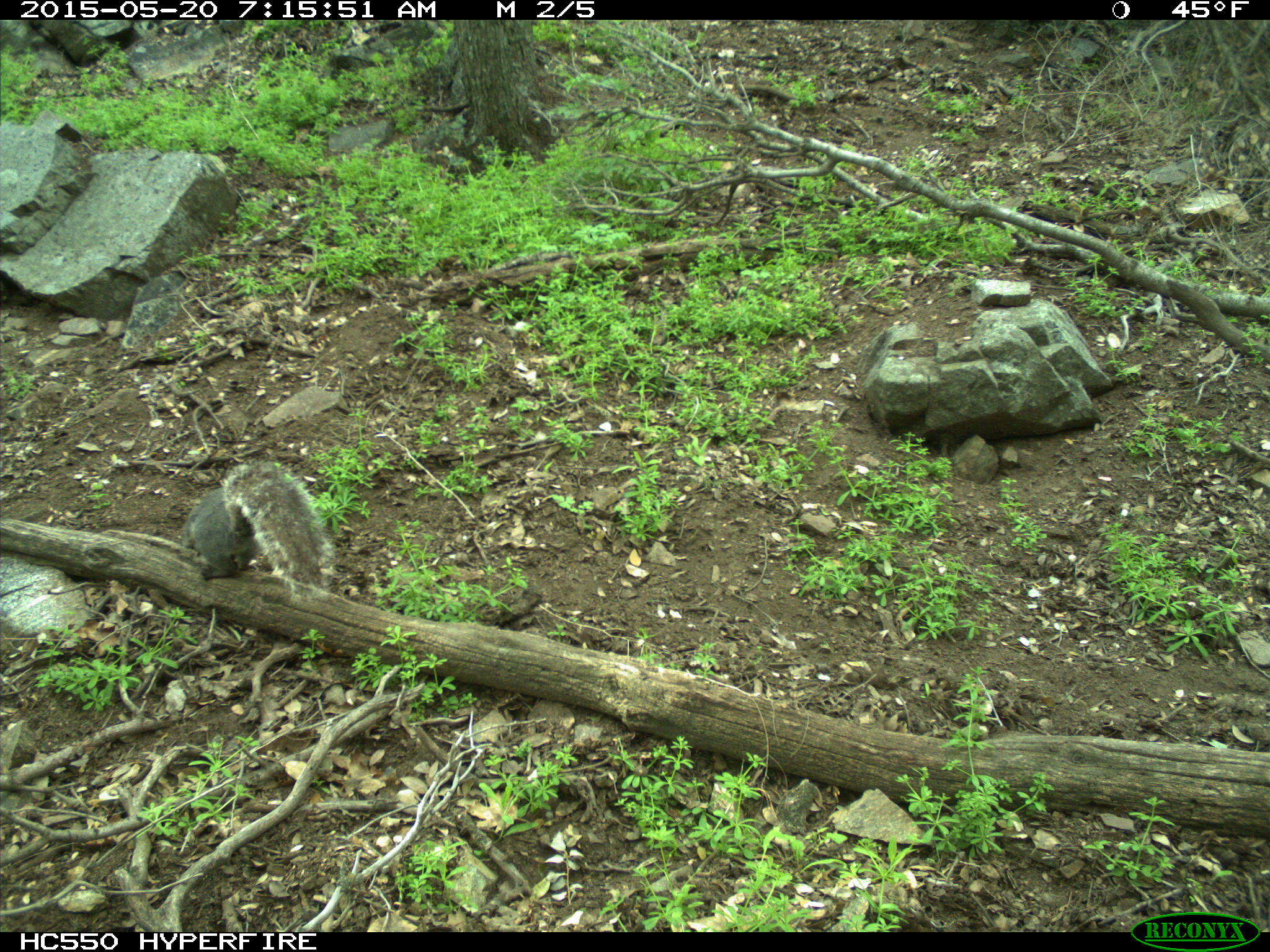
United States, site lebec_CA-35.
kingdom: Animalia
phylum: Chordata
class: Mammalia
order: Rodentia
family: Sciuridae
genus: Sciurus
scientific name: Sciurus carolinensis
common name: eastern gray squirrel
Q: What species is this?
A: Sciurus carolinensis (eastern gray squirrel).